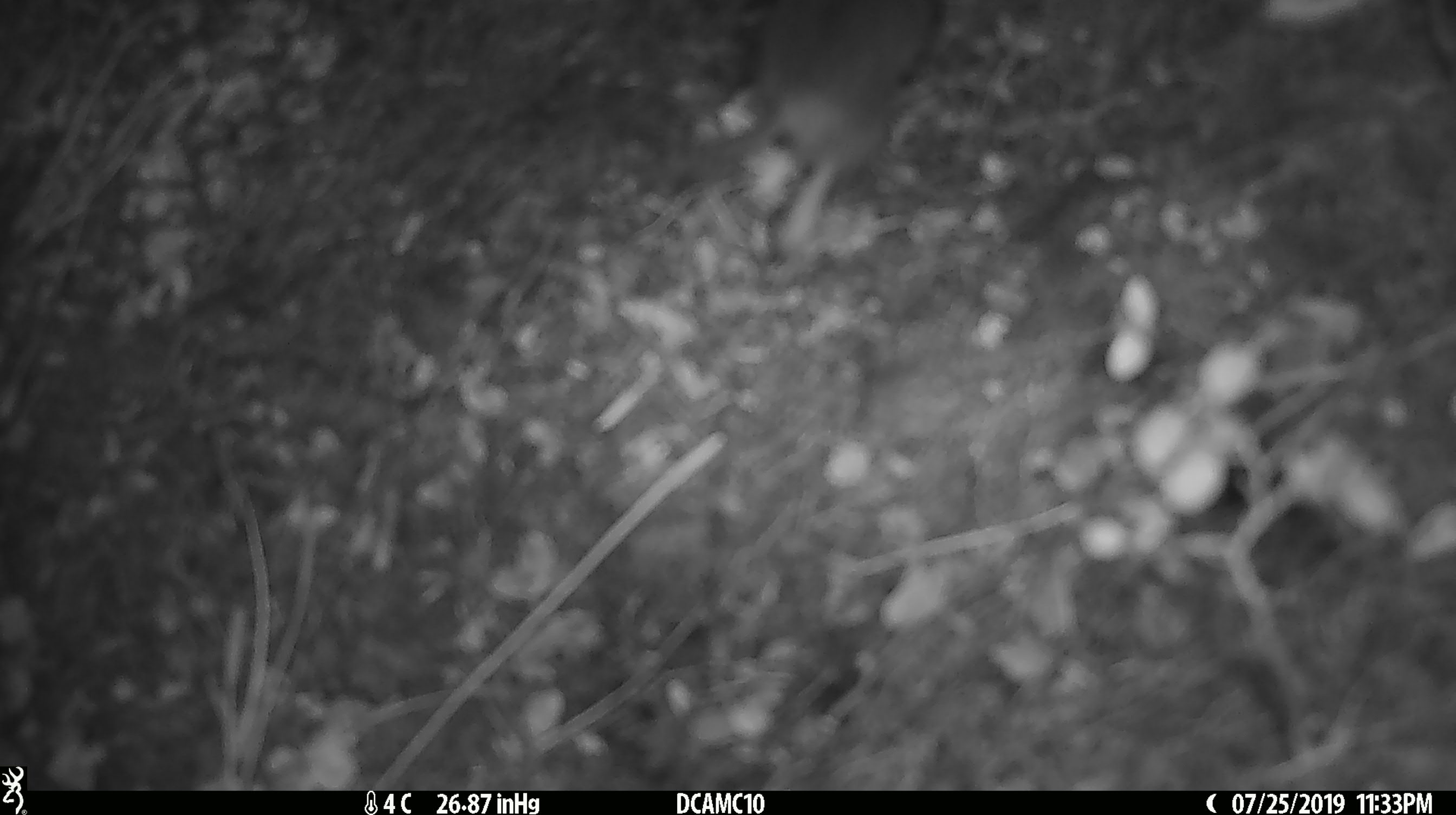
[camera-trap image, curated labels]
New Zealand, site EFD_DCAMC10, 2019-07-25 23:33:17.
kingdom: Animalia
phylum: Chordata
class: Mammalia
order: Rodentia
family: Muridae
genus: Mus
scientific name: Mus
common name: mouse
Mouse (Mus).